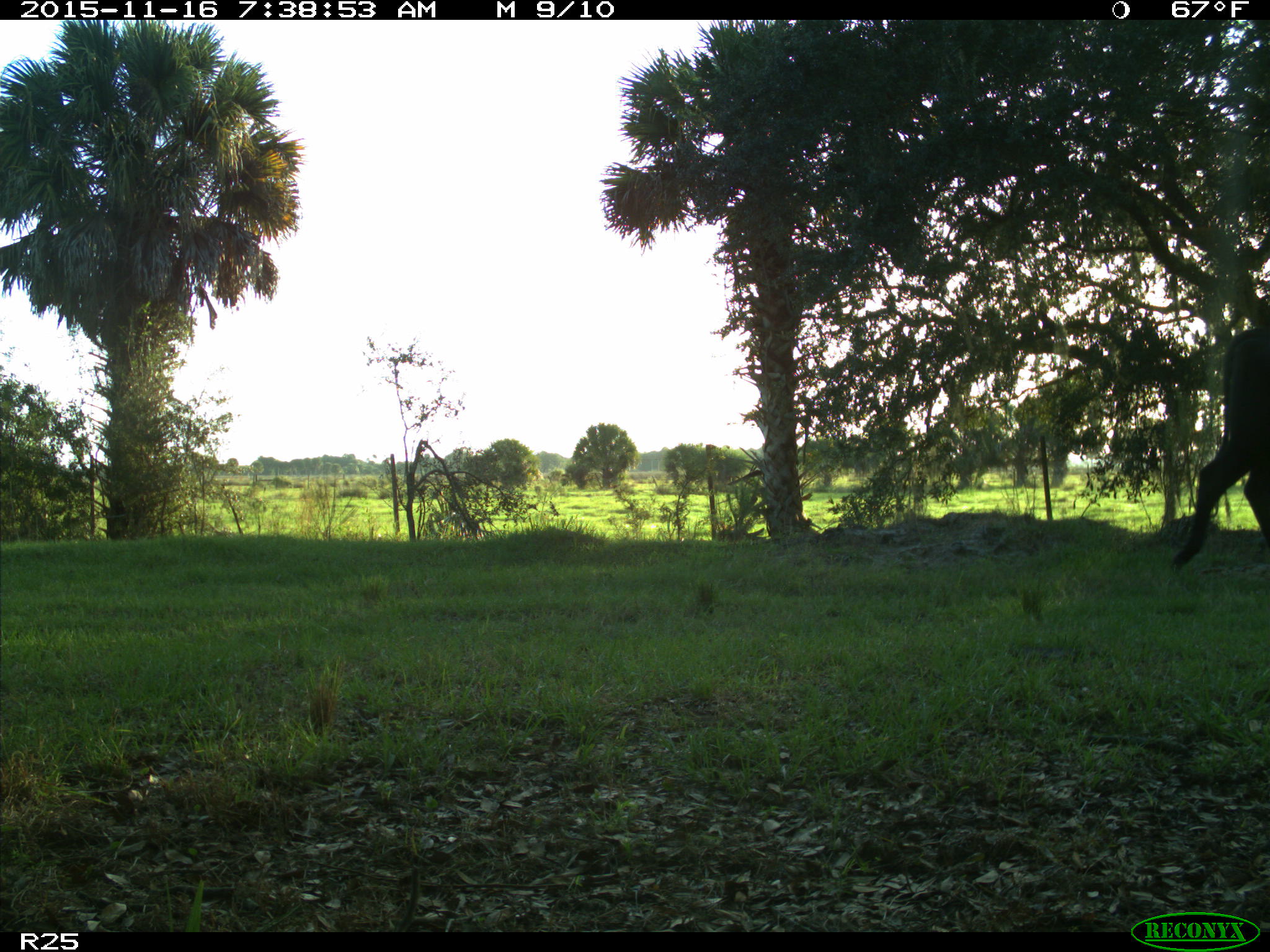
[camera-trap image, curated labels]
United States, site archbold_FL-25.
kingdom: Animalia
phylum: Chordata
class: Mammalia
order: Artiodactyla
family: Bovidae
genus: Bos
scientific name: Bos taurus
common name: domestic cow